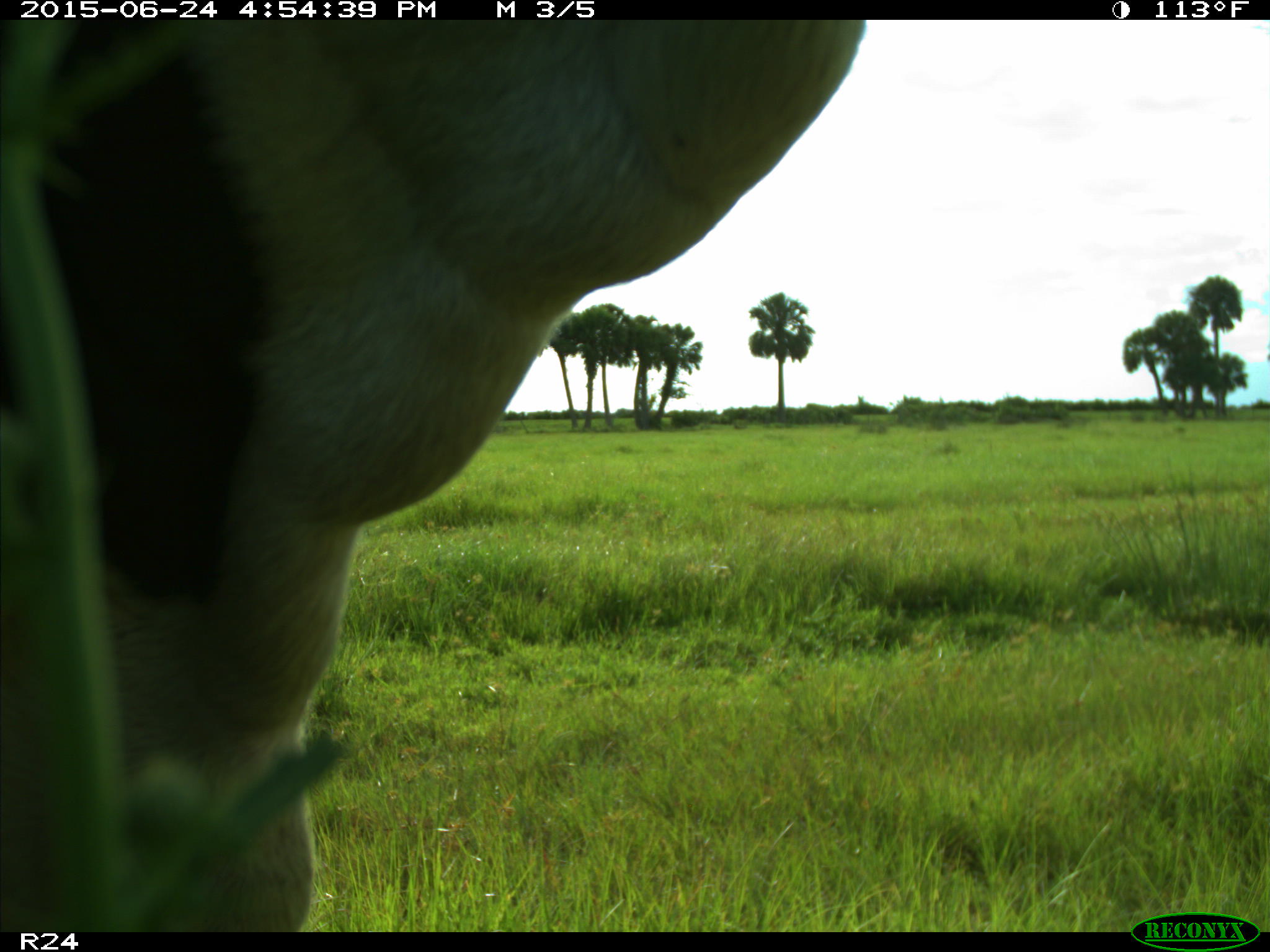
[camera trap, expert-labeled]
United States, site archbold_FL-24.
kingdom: Animalia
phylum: Chordata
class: Mammalia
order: Artiodactyla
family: Bovidae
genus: Bos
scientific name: Bos taurus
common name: domestic cow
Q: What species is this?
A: Bos taurus (domestic cow).